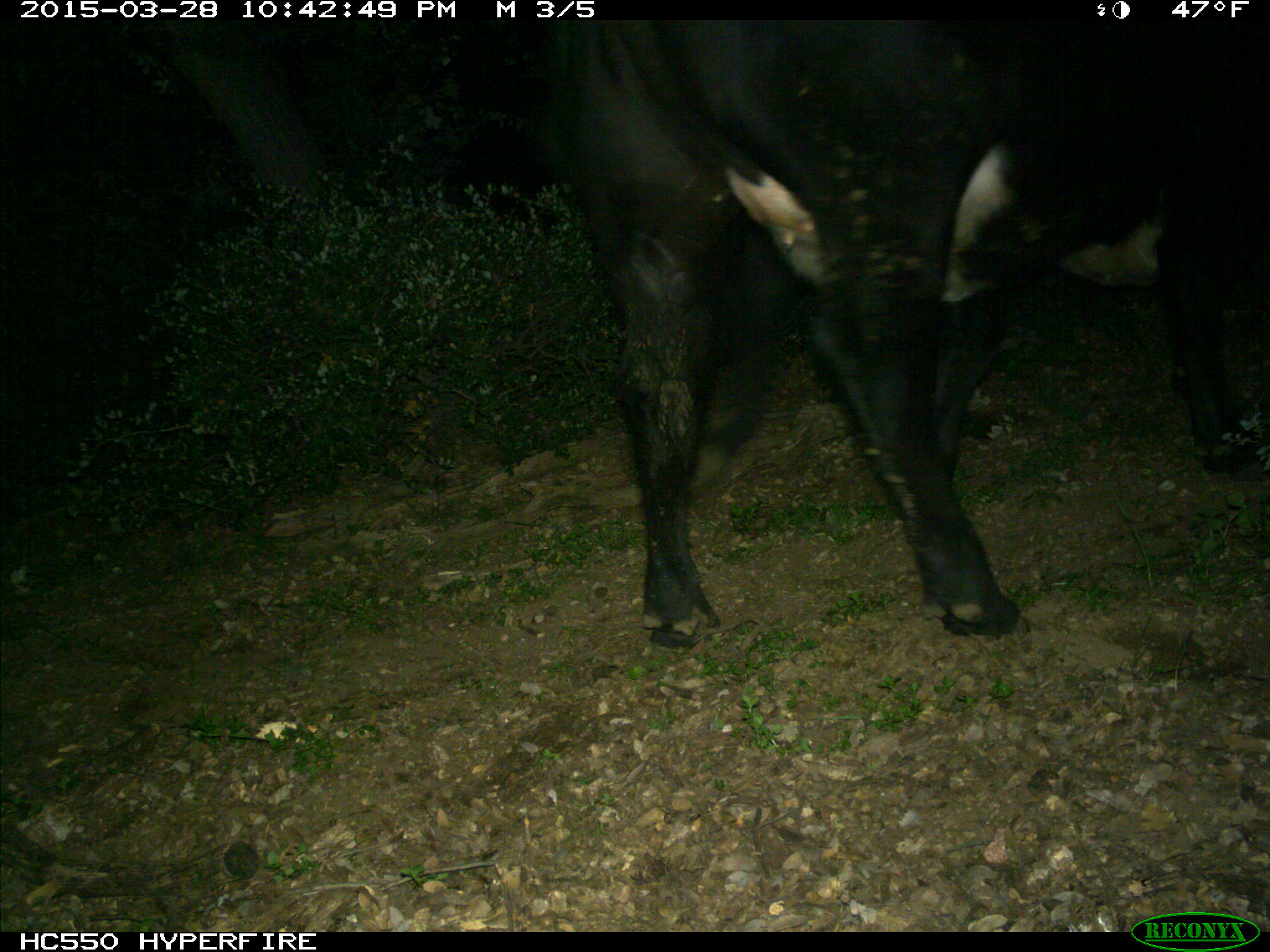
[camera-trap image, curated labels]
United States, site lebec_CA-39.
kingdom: Animalia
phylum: Chordata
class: Mammalia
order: Artiodactyla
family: Bovidae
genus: Bos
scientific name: Bos taurus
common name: domestic cow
Bos taurus (domestic cow).